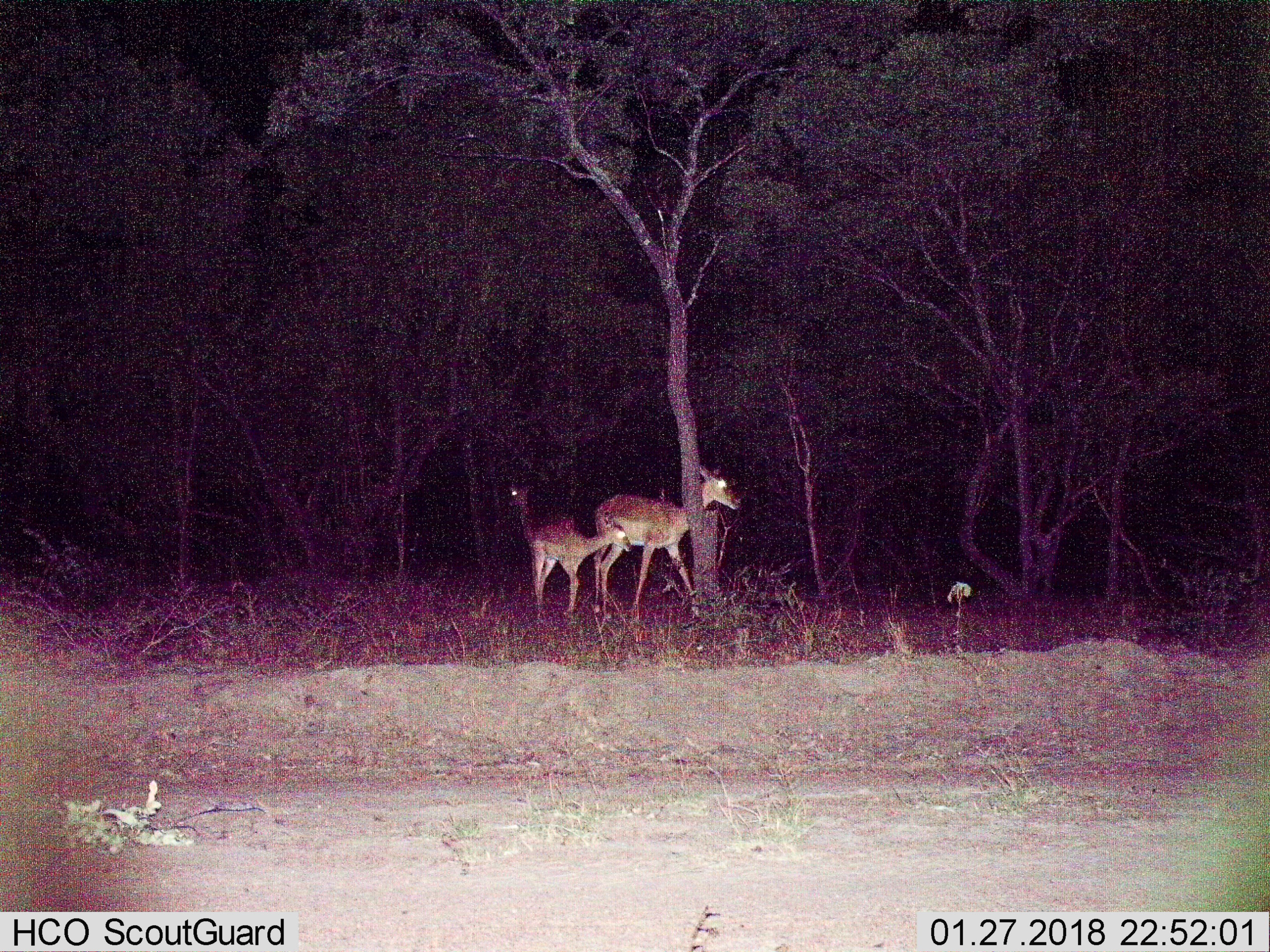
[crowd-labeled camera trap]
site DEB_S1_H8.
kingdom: Animalia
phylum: Chordata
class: Mammalia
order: Artiodactyla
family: Bovidae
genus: Aepyceros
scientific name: Aepyceros melampus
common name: impala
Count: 3.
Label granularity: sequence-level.